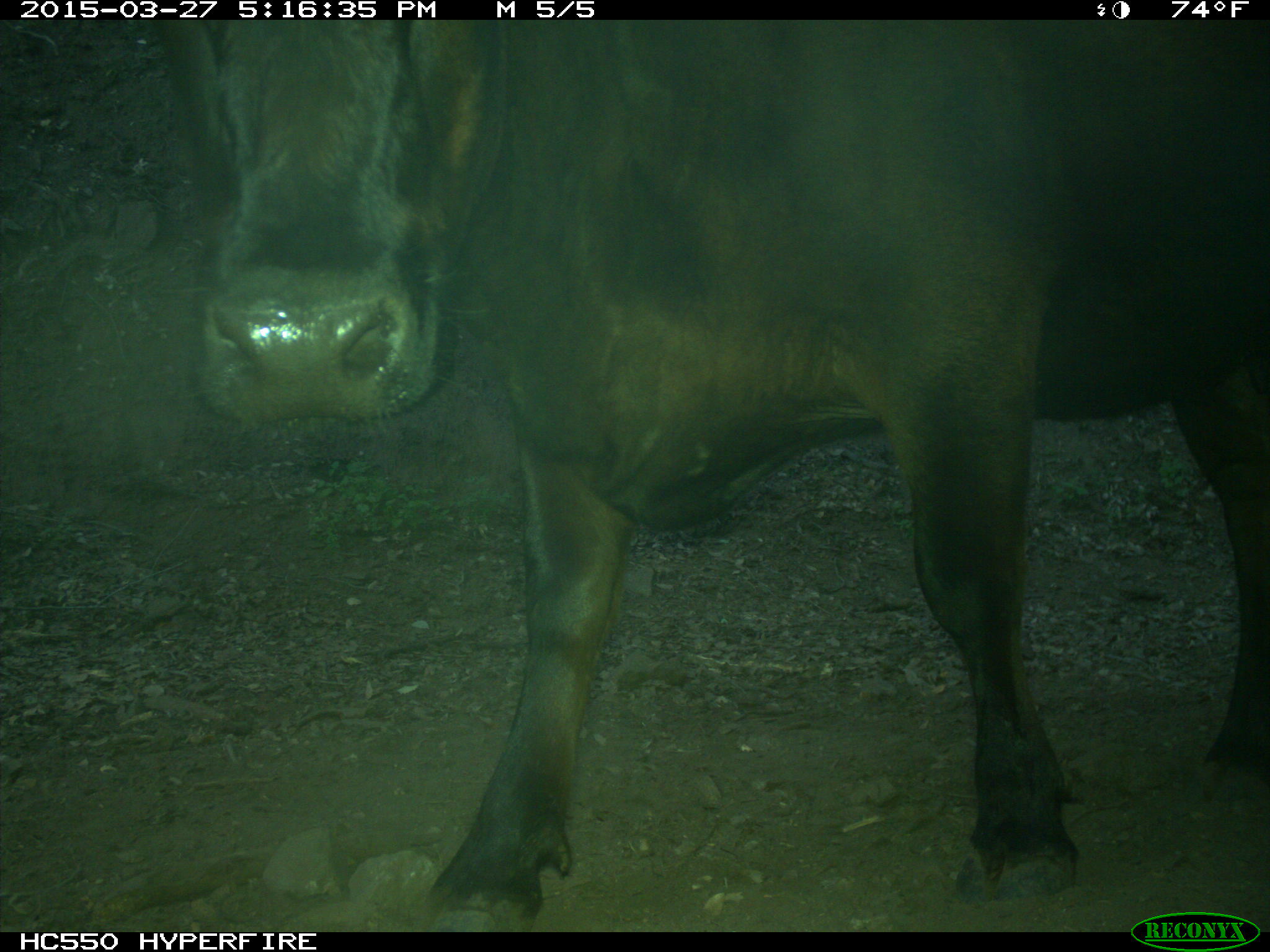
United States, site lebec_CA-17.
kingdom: Animalia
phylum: Chordata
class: Mammalia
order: Artiodactyla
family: Bovidae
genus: Bos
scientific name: Bos taurus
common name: domestic cow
Bos taurus (domestic cow).